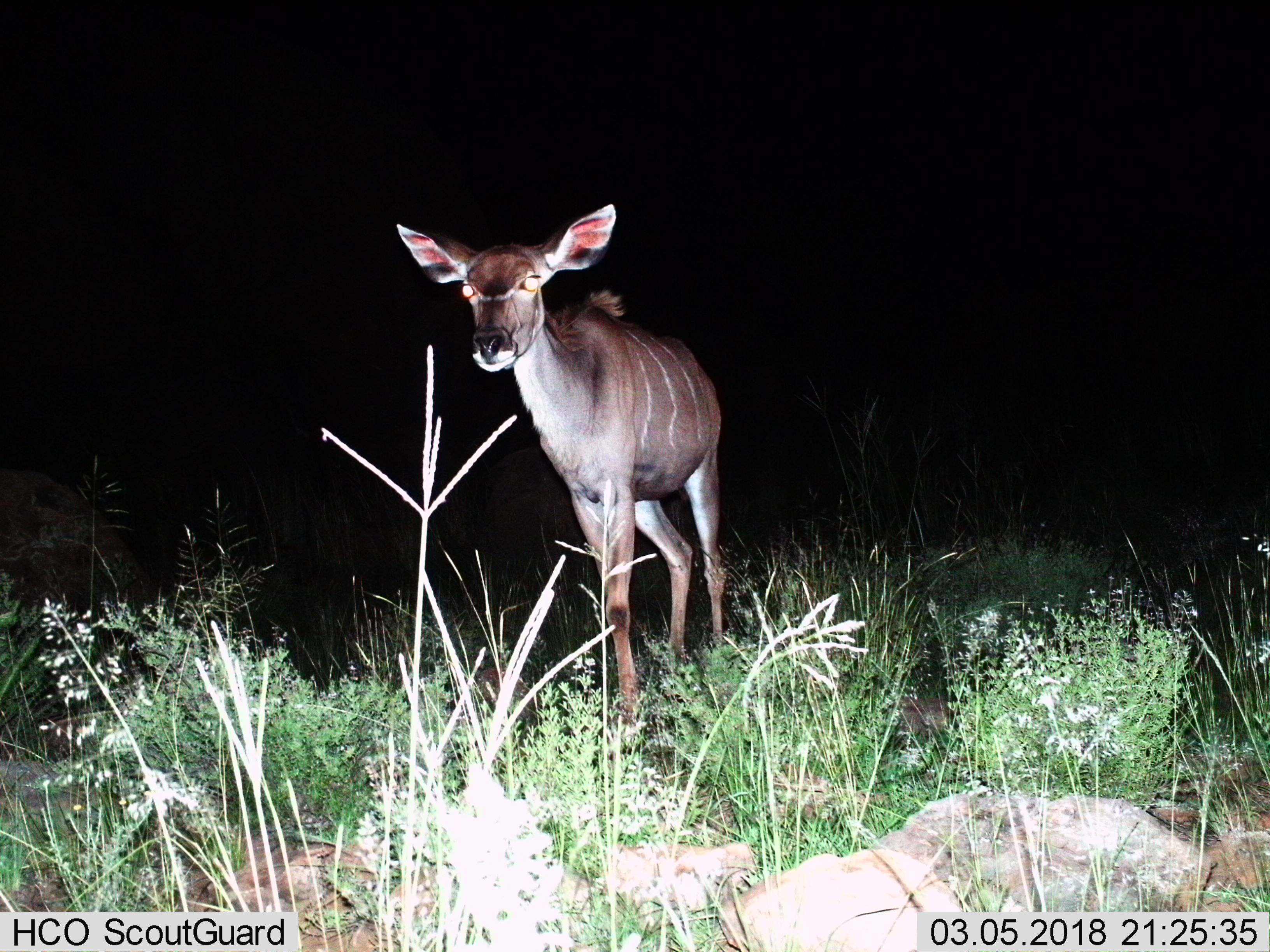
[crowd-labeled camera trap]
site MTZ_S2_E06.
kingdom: Animalia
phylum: Chordata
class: Mammalia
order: Artiodactyla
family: Bovidae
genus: Tragelaphus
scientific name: Tragelaphus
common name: kudu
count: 1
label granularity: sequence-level